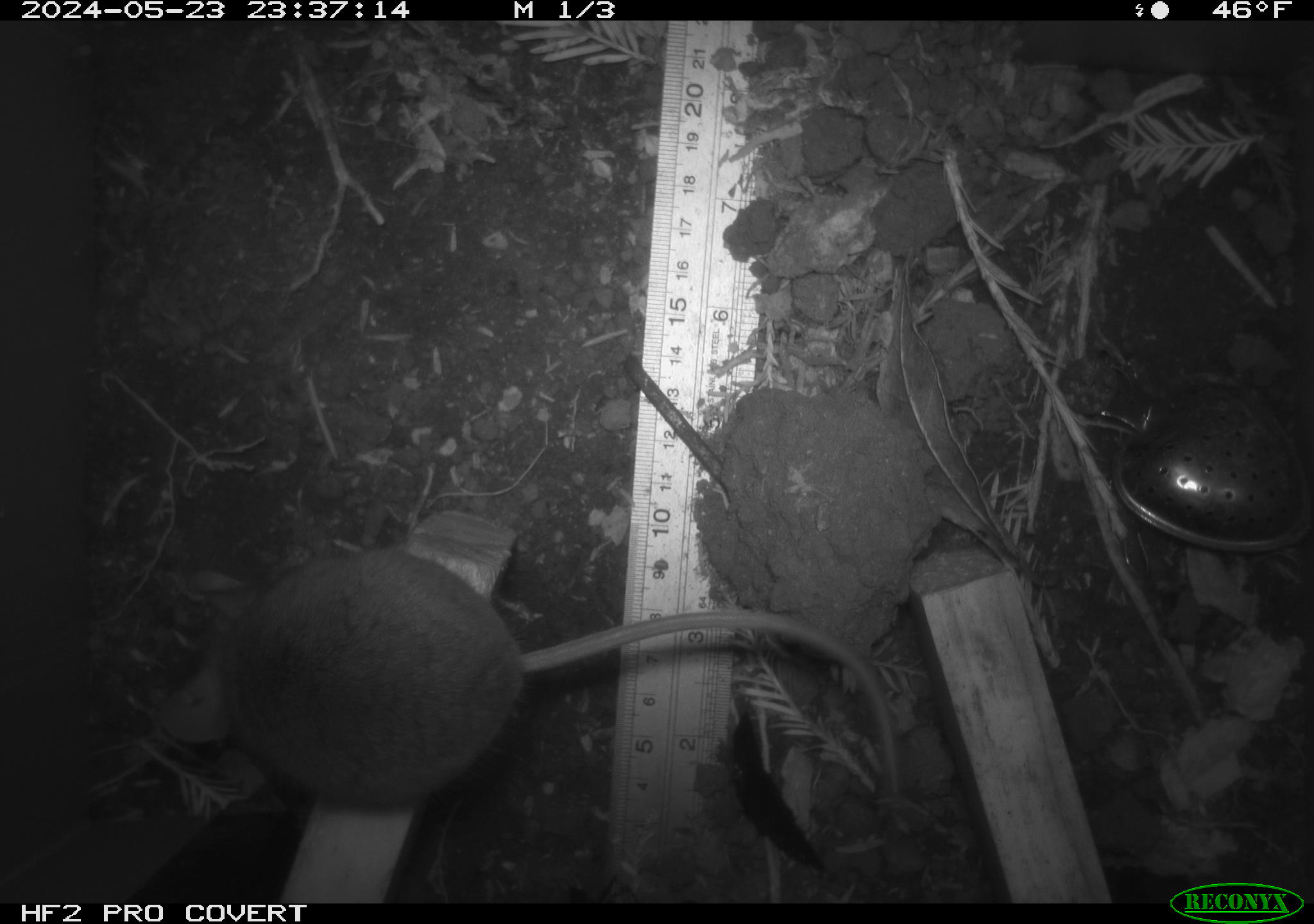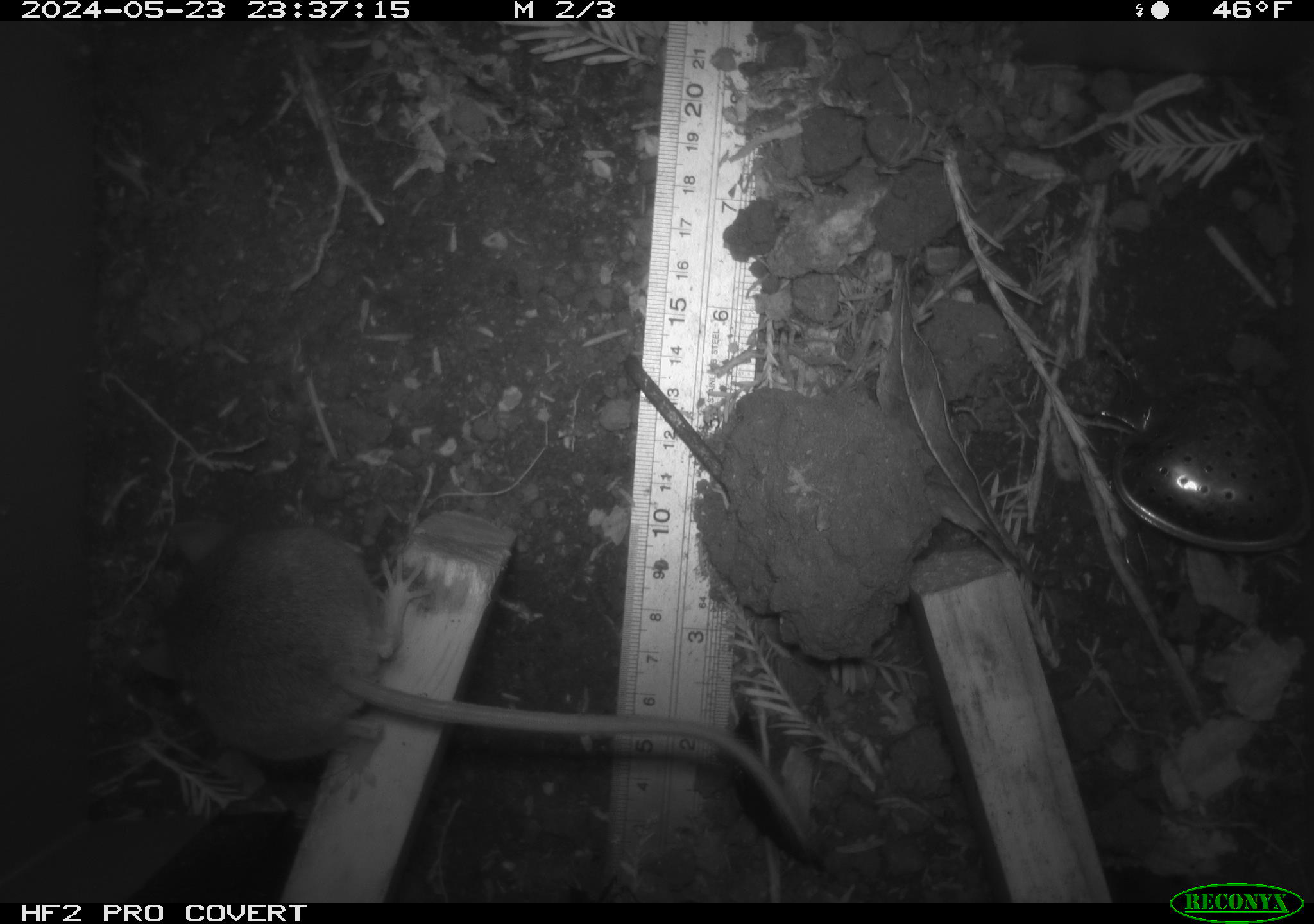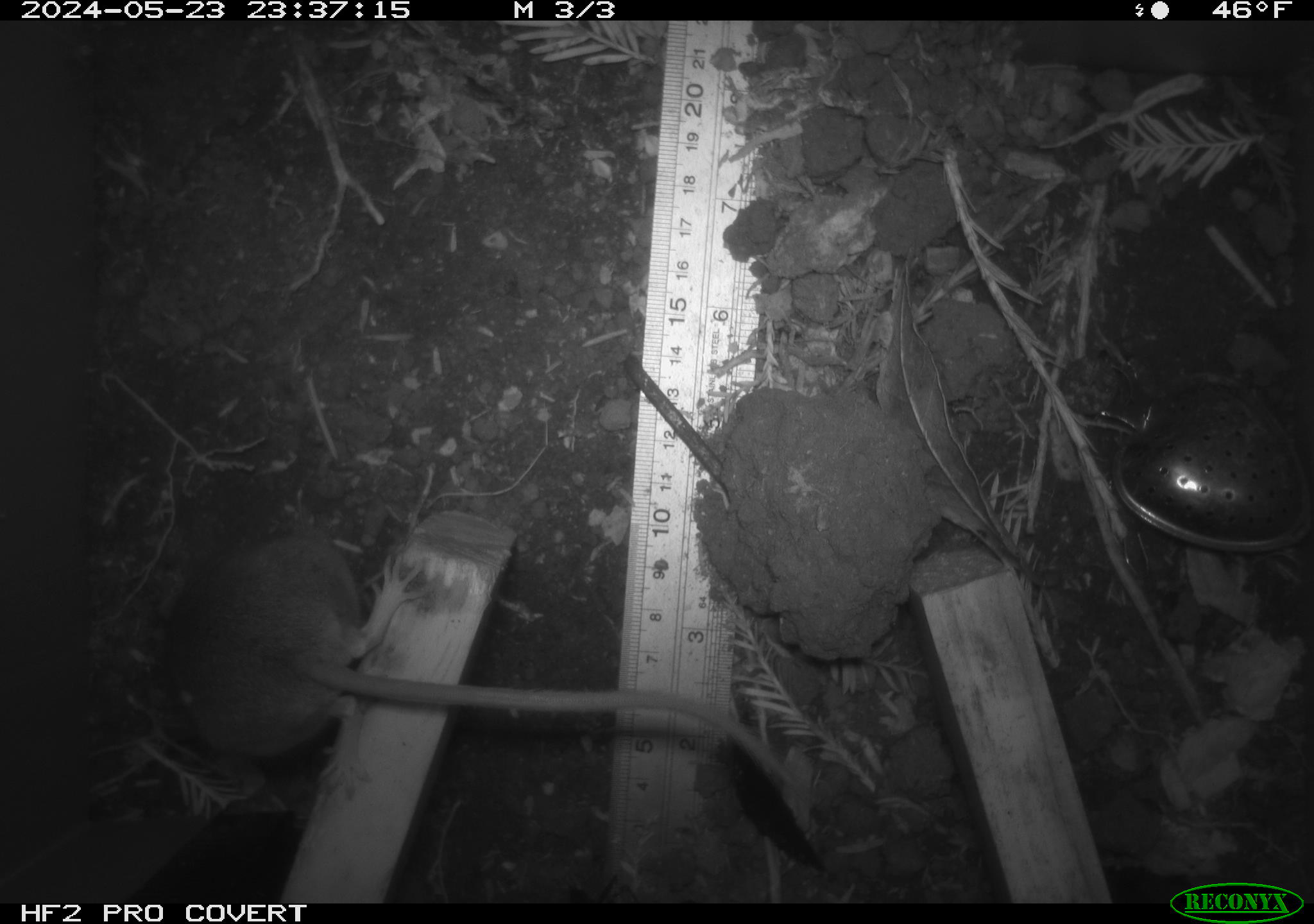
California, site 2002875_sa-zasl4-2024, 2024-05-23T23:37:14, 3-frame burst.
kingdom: Animalia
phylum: Chordata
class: Mammalia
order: Rodentia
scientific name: Rodentia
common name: mouse species